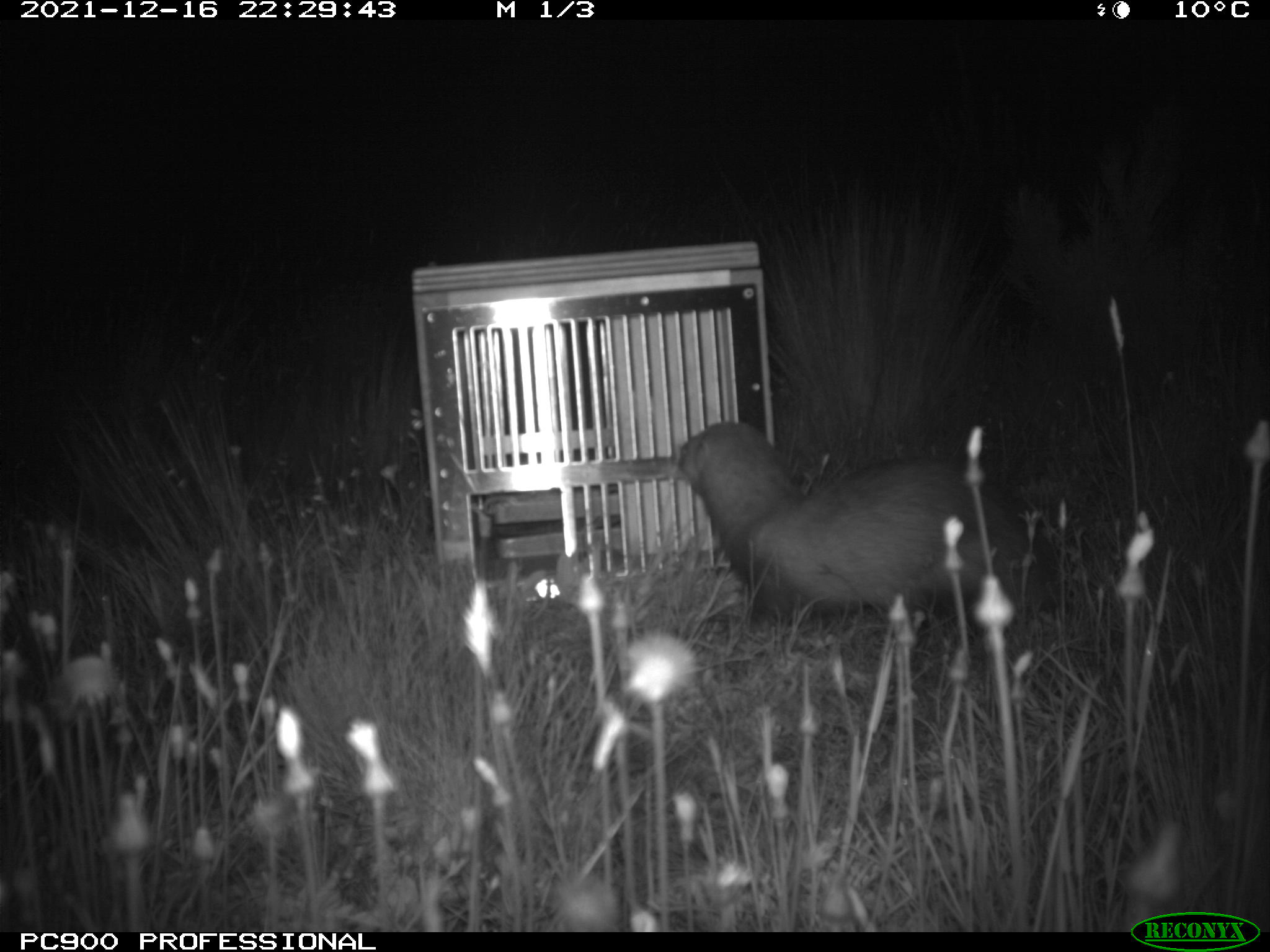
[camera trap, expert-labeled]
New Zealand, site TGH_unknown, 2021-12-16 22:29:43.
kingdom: Animalia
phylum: Chordata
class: Mammalia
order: Carnivora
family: Mustelidae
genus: Mustela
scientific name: Mustela furo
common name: ferret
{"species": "ferret (Mustela furo)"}